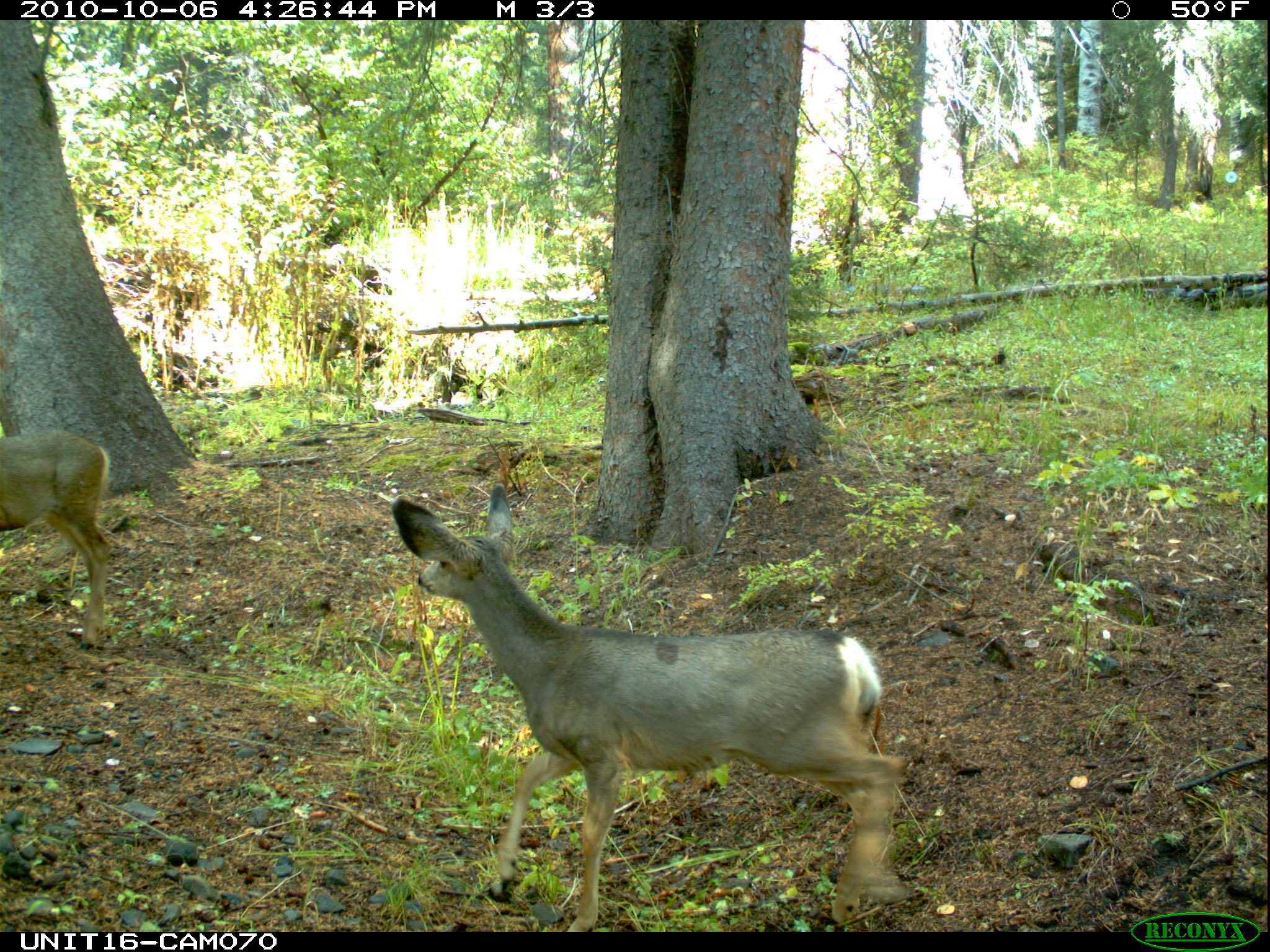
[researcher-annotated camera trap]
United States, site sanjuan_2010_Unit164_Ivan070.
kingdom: Animalia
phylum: Chordata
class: Mammalia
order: Artiodactyla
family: Cervidae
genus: Odocoileus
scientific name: Odocoileus hemionus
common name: mule deer